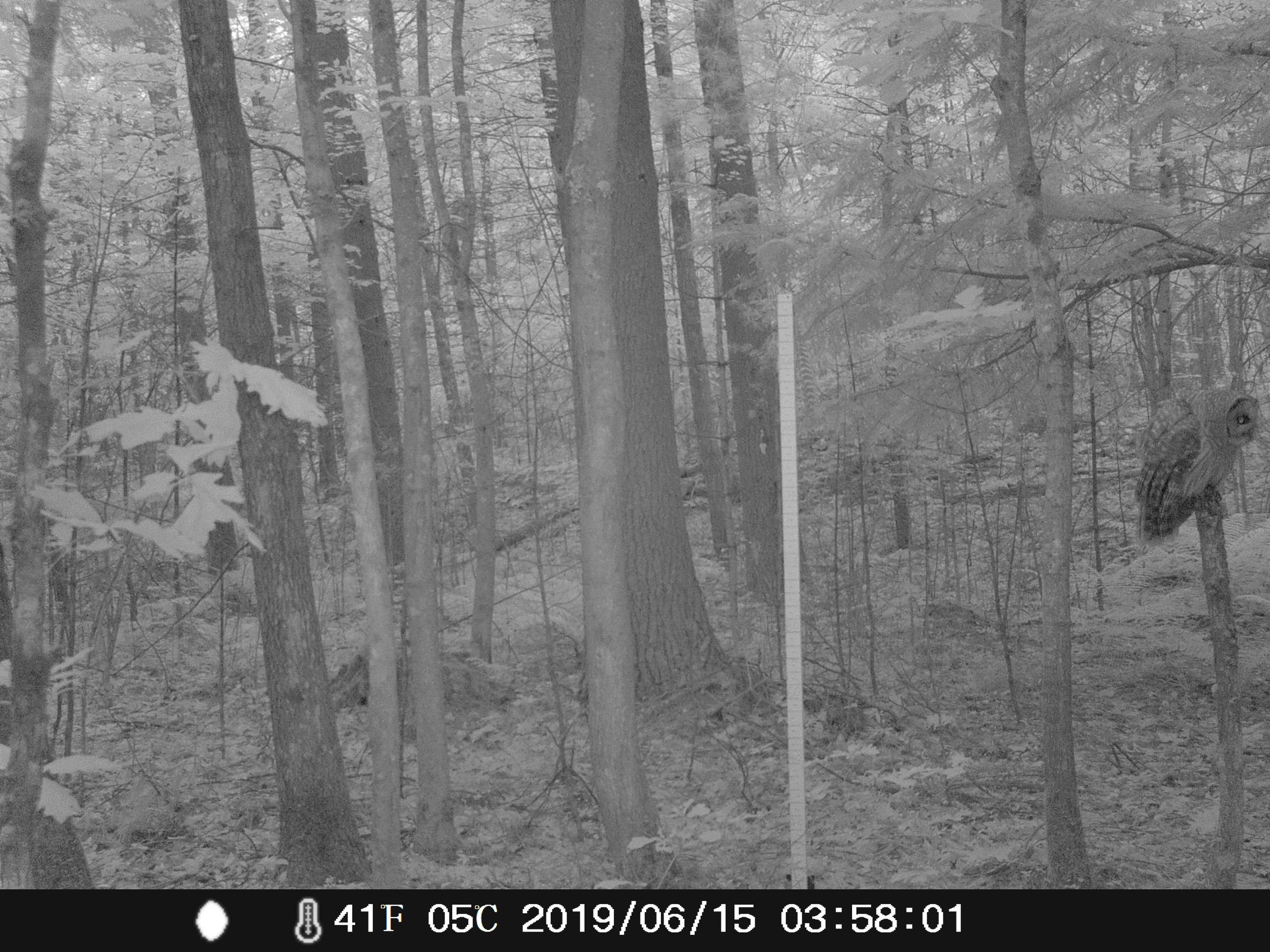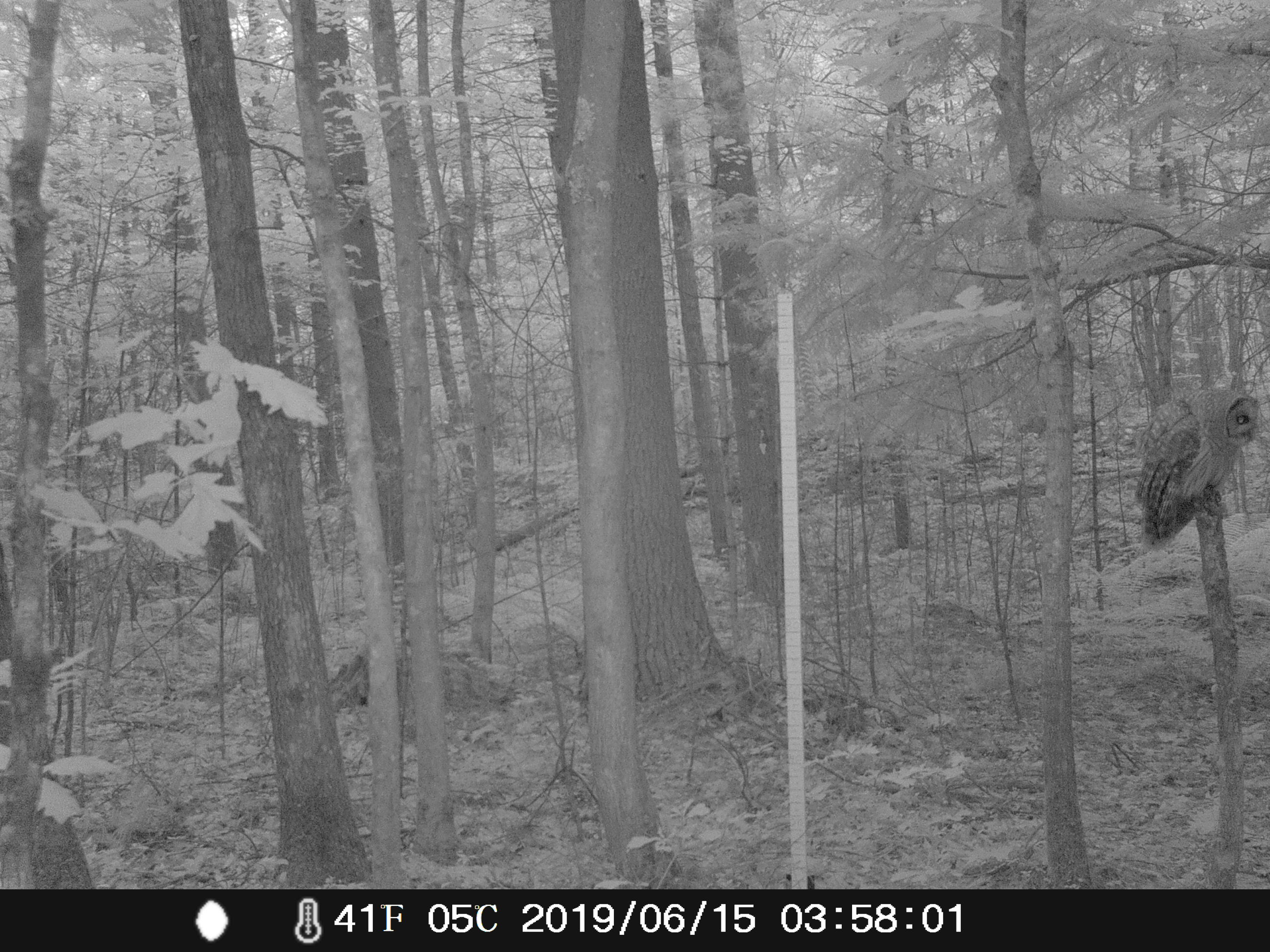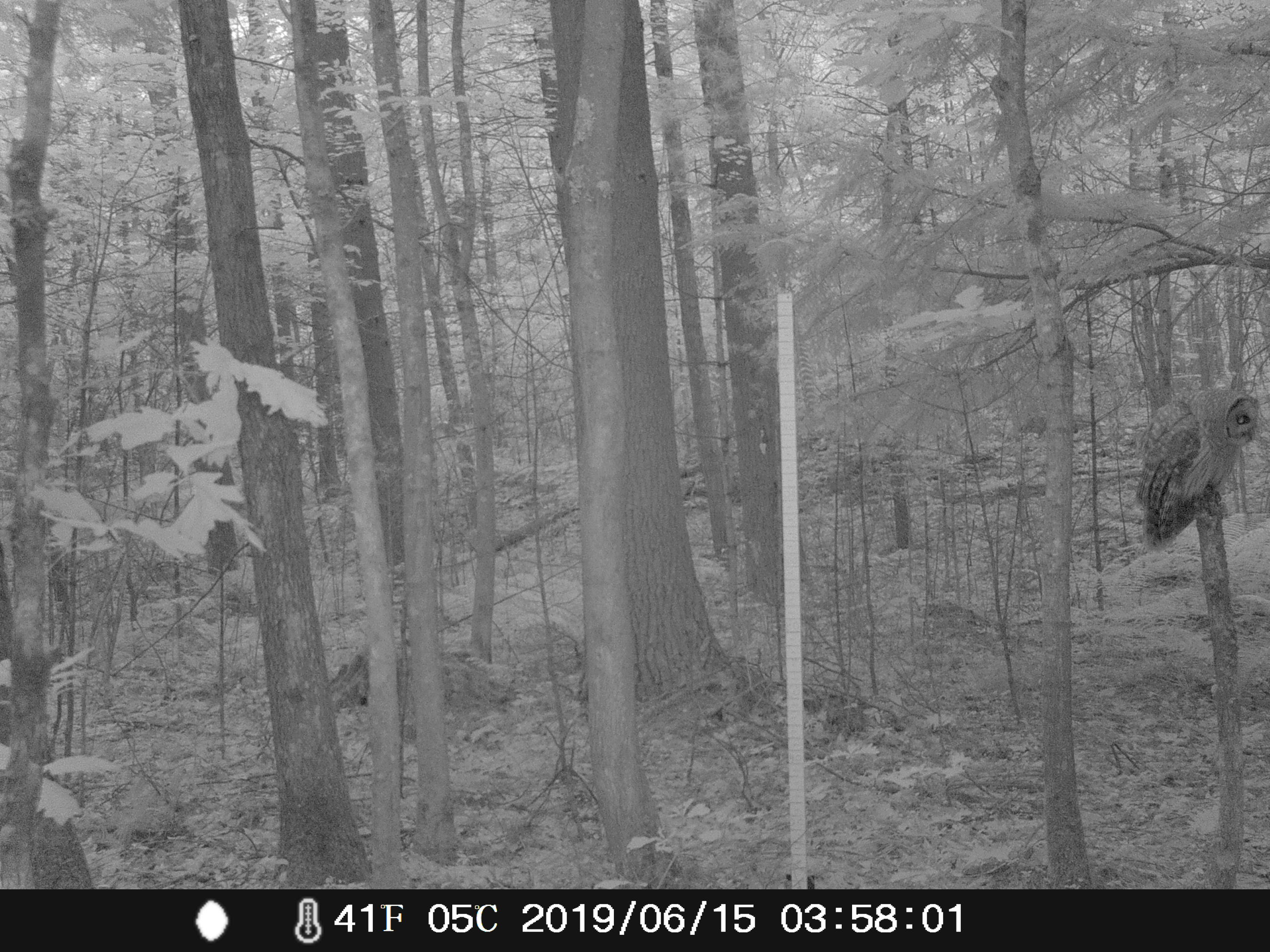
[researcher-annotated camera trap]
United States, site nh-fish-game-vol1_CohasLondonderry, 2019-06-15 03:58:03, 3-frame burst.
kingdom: Animalia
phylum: Chordata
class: Aves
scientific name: Aves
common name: bird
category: bird sp.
Bird sp. (bird) (Aves).